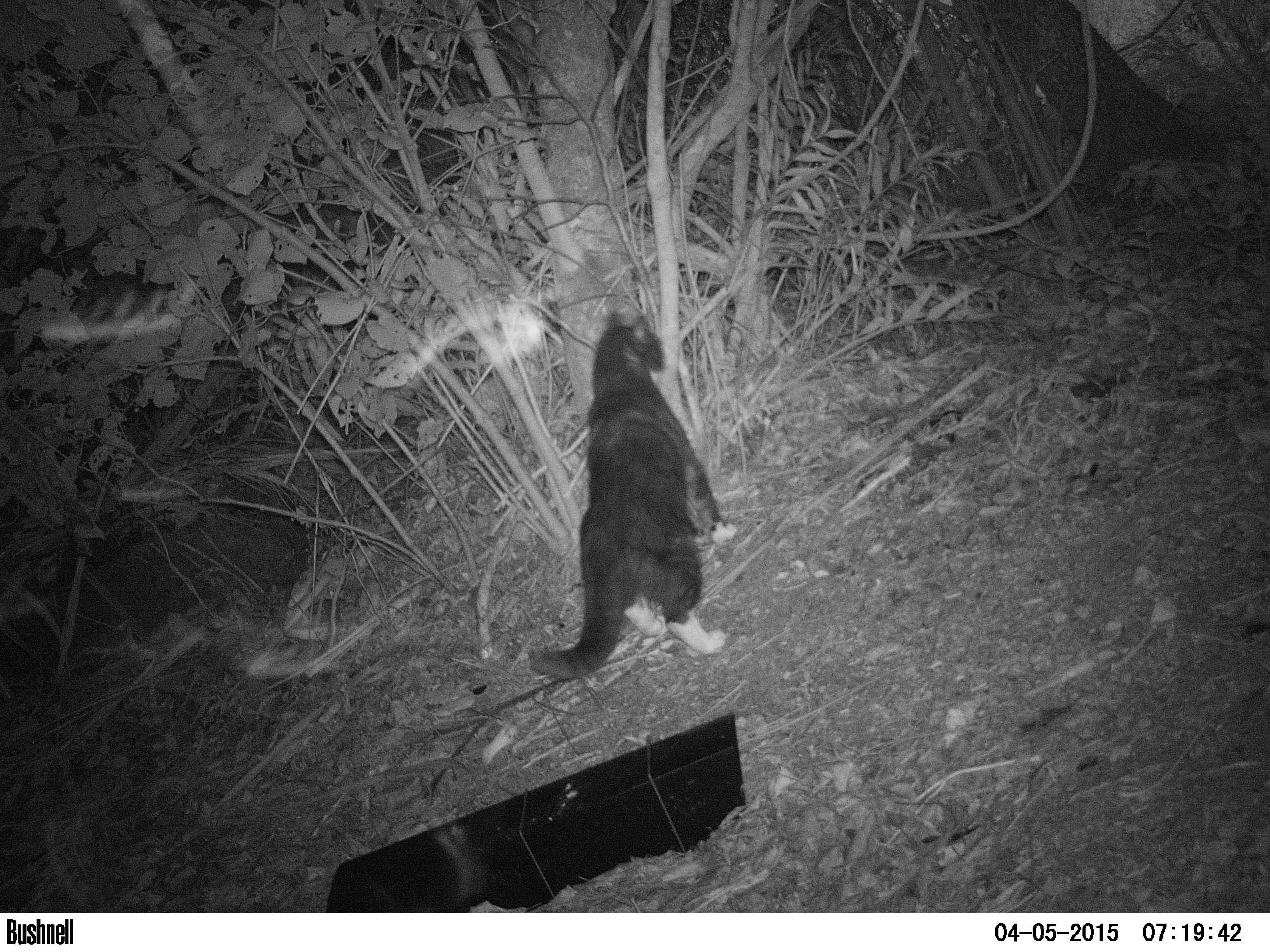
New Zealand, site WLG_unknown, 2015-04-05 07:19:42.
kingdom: Animalia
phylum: Chordata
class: Mammalia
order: Carnivora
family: Felidae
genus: Felis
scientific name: Felis catus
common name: domestic cat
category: cat